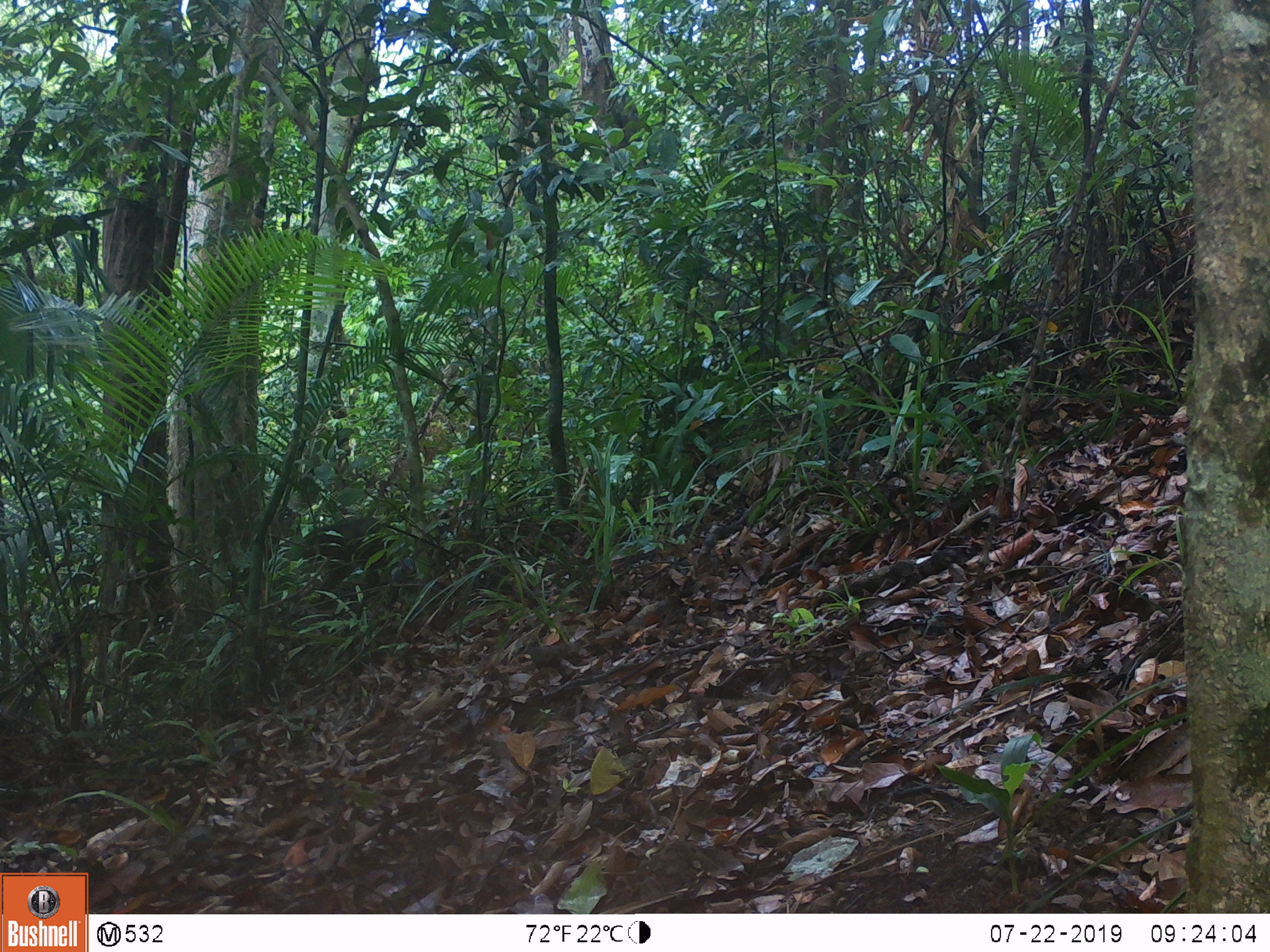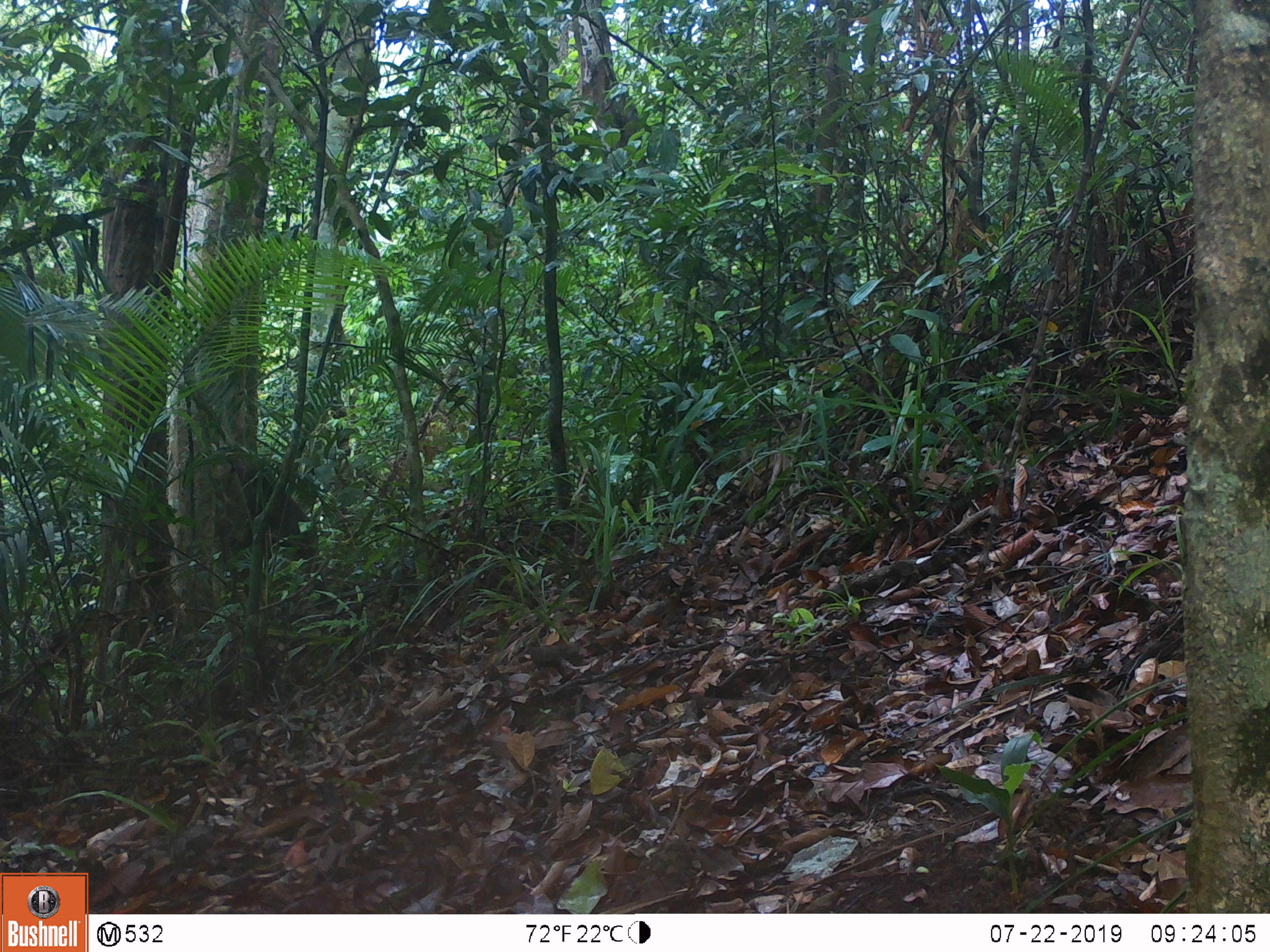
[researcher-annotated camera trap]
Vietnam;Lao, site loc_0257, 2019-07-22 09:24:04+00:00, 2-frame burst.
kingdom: Animalia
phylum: Chordata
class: Mammalia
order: Primates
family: Cercopithecidae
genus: Macaca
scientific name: Macaca arctoides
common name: stump-tailed macaque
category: stump tailed macaque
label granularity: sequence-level